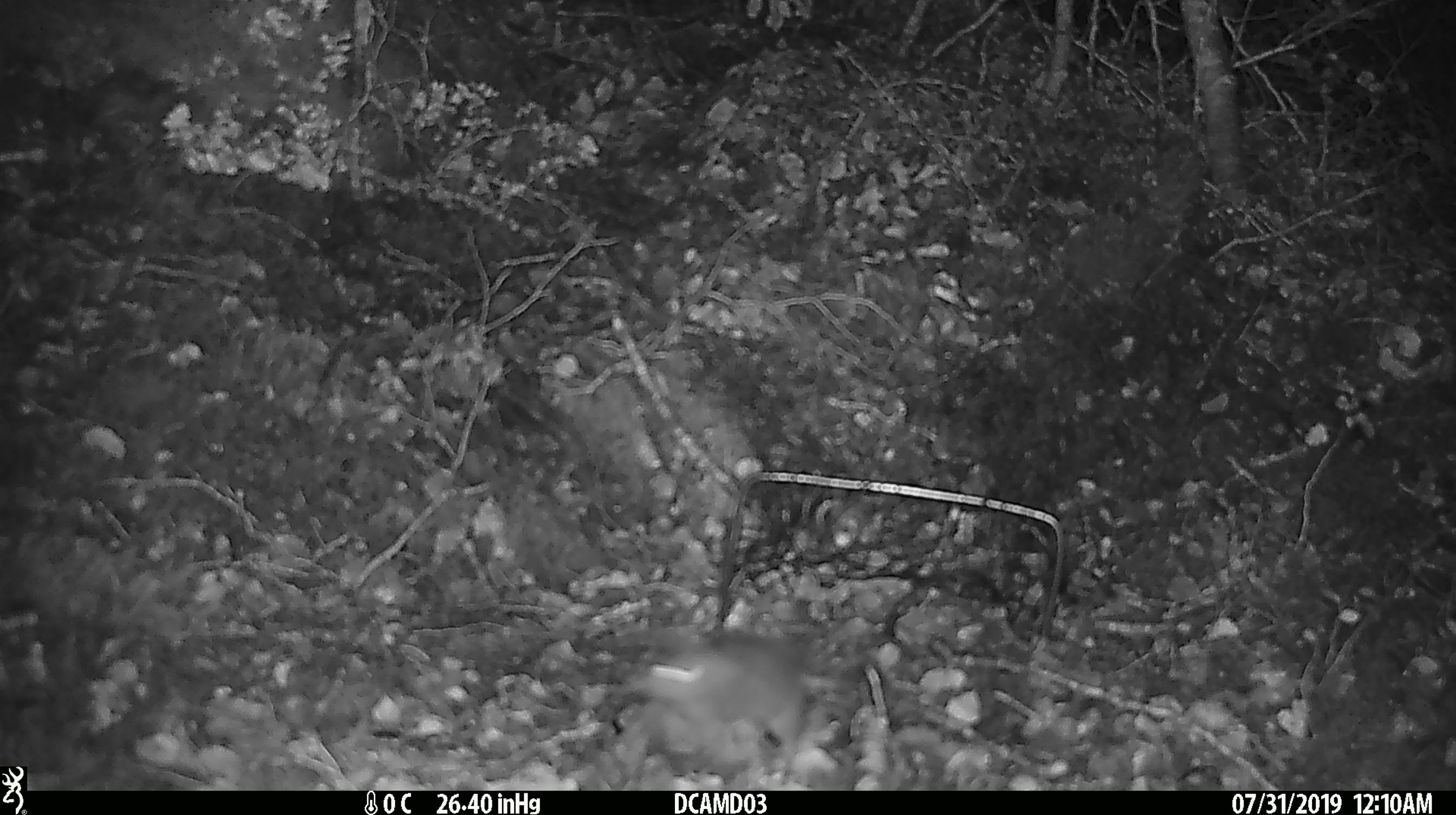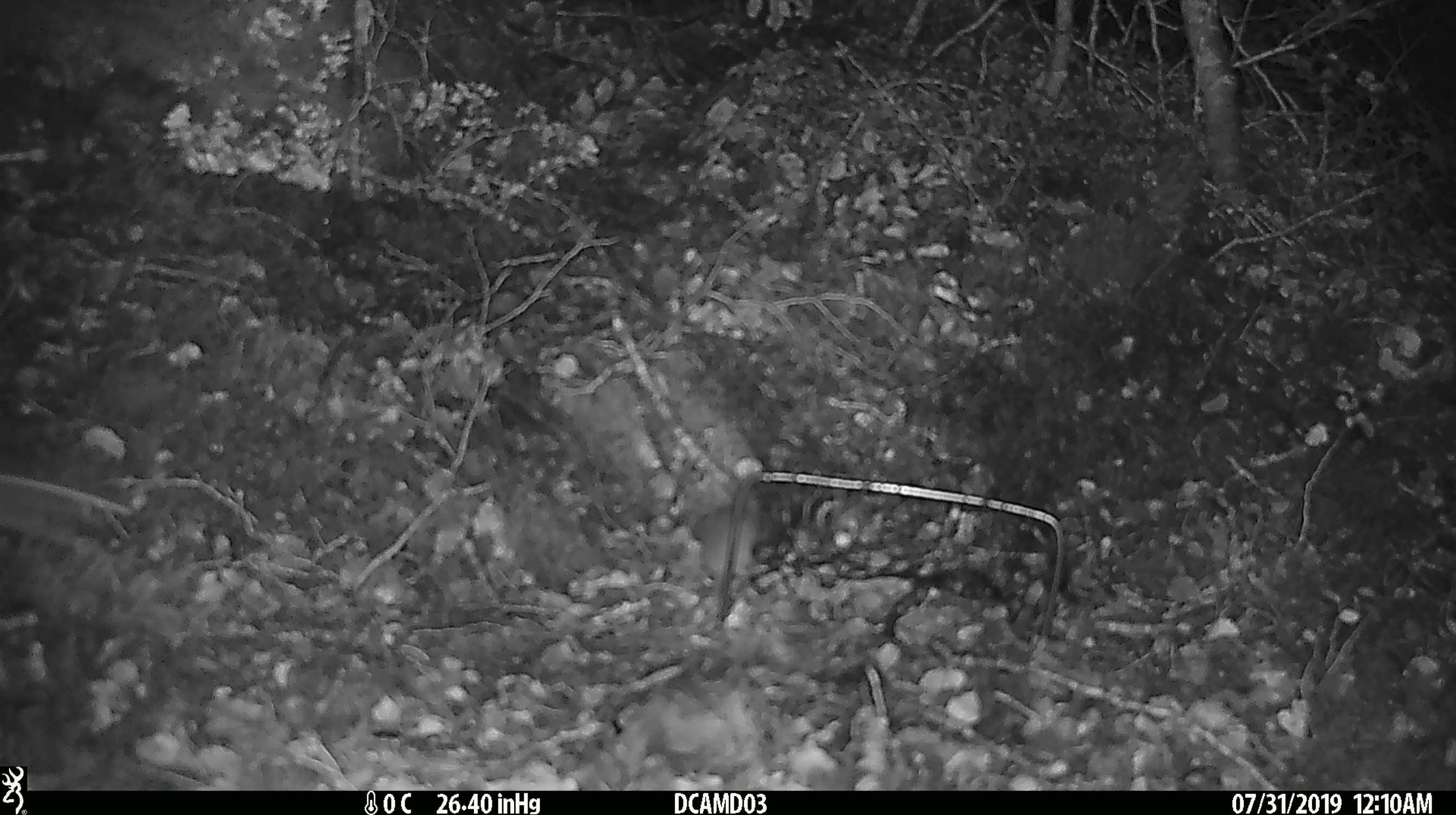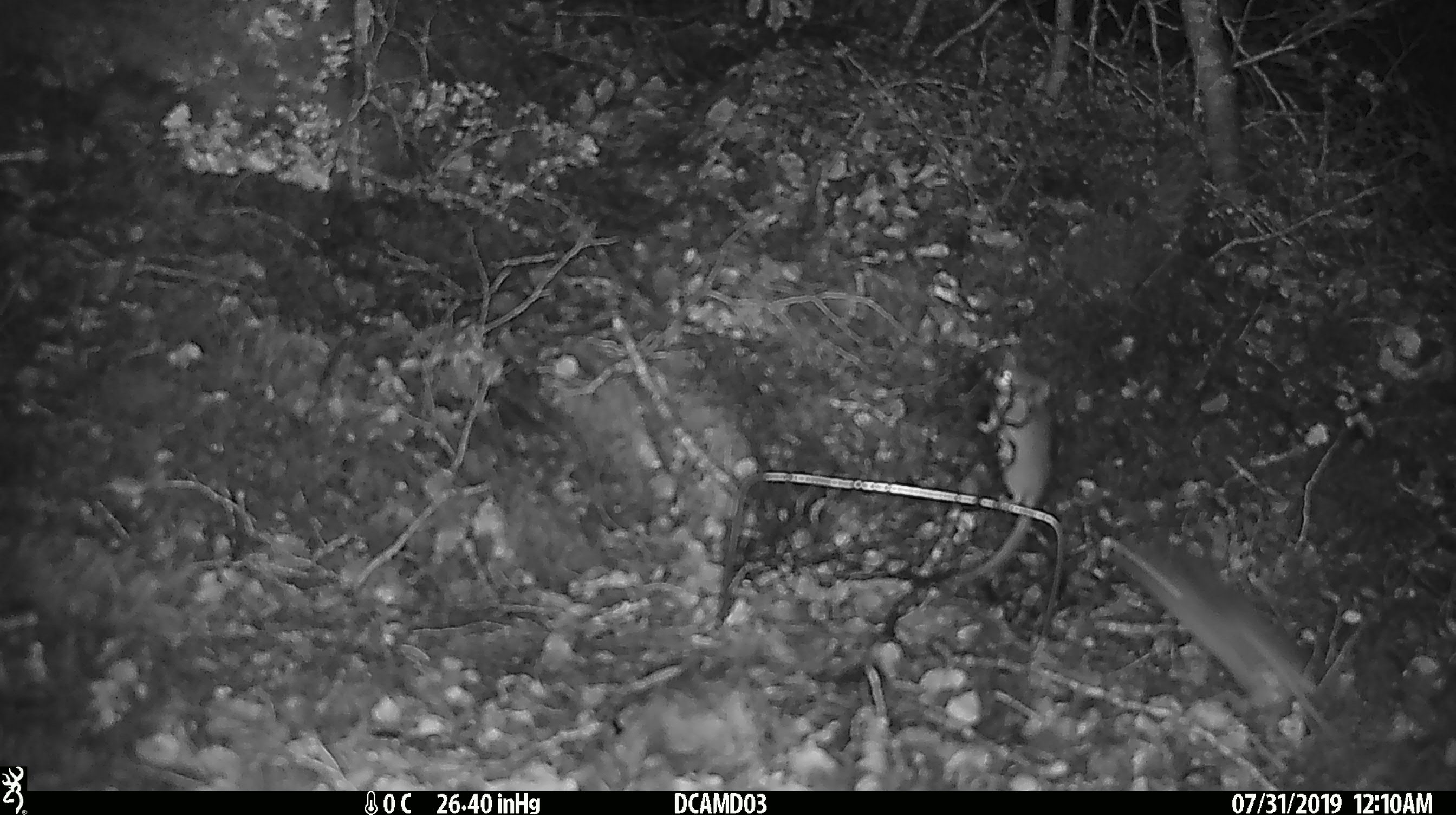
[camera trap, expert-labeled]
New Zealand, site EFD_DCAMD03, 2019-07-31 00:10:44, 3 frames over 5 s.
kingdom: Animalia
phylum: Chordata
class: Mammalia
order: Rodentia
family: Muridae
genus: Mus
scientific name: Mus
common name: mouse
Mouse (Mus).